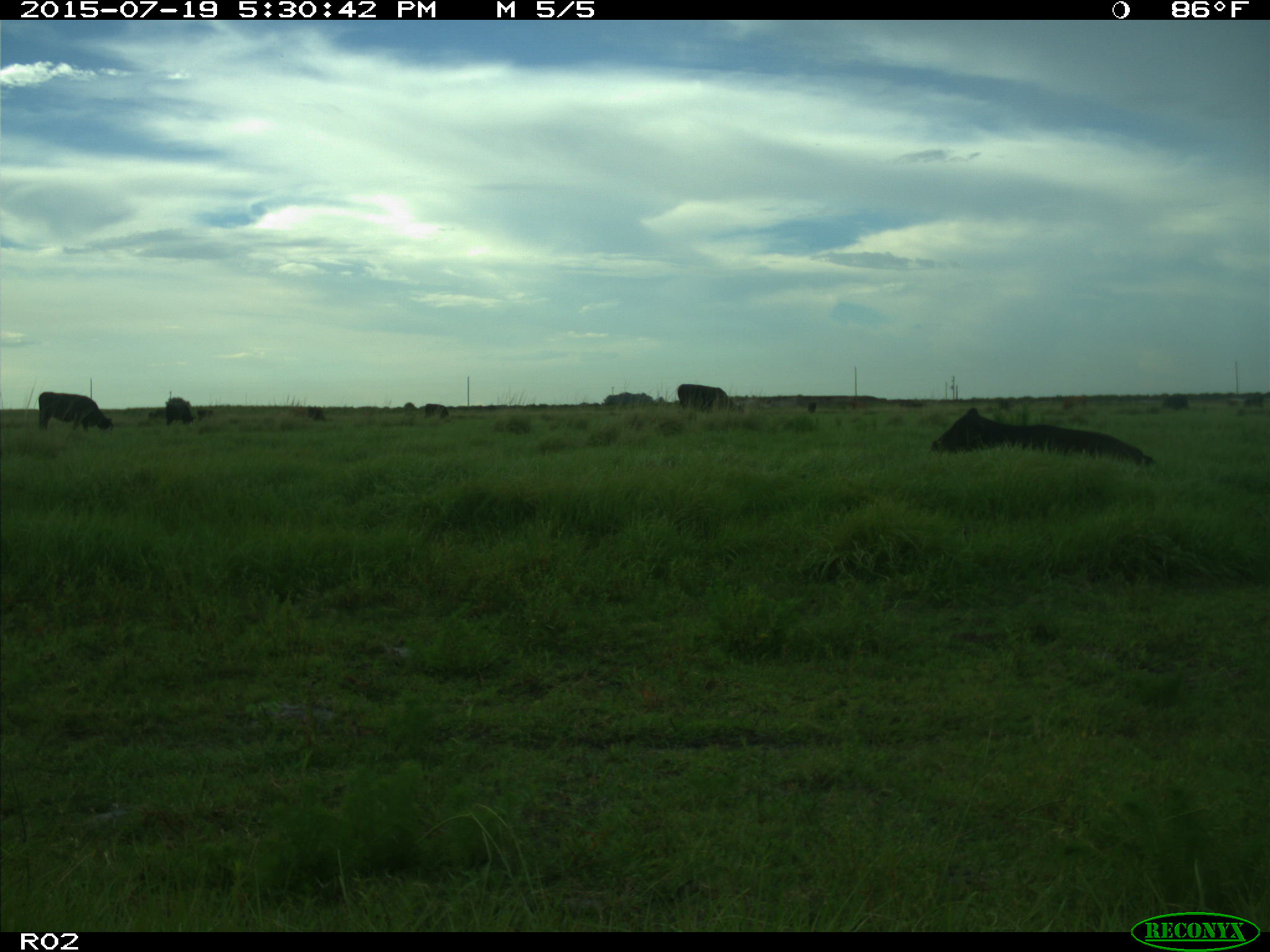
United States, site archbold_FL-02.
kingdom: Animalia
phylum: Chordata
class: Mammalia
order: Artiodactyla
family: Bovidae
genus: Bos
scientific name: Bos taurus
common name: domestic cow